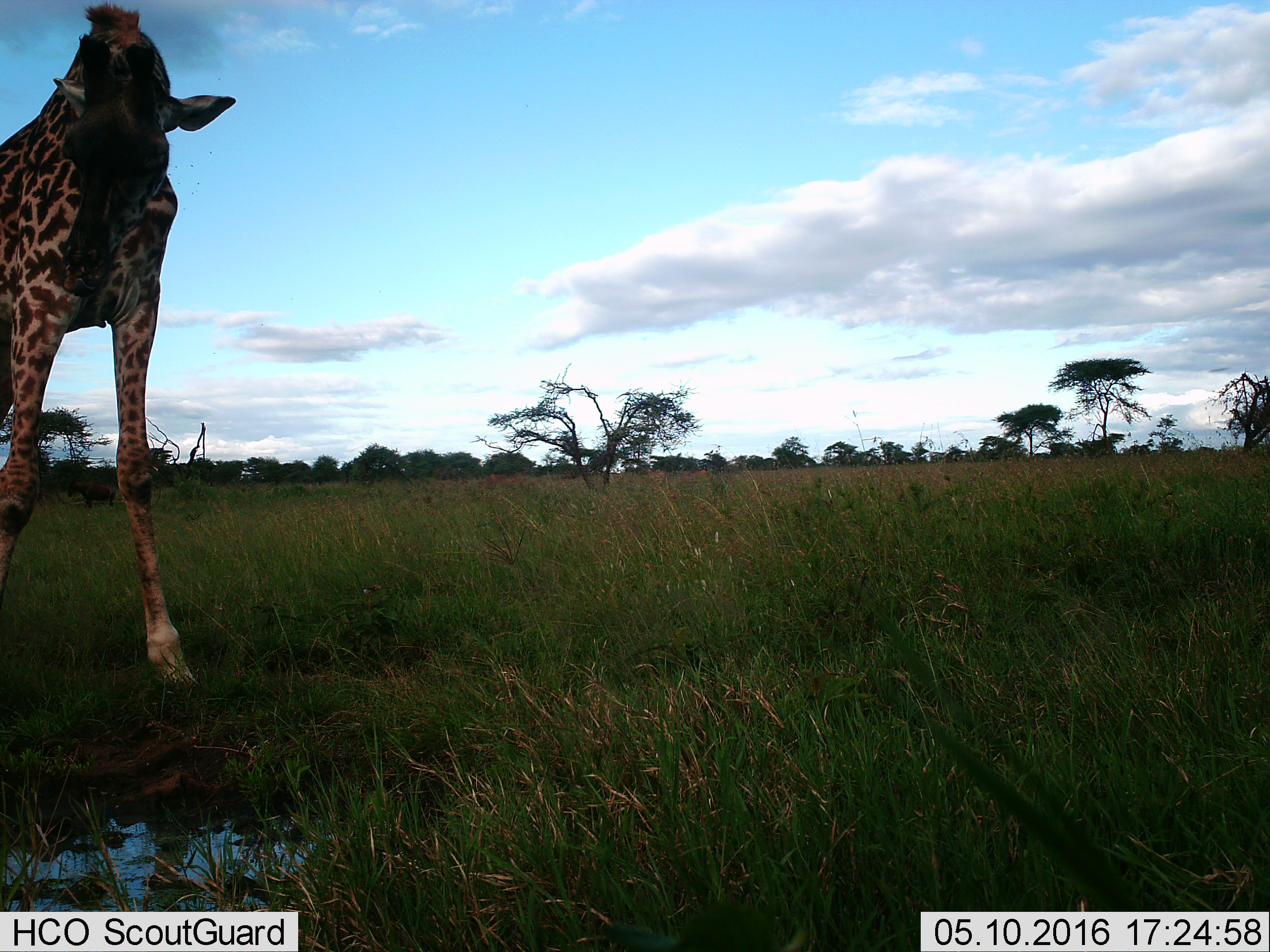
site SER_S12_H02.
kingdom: Animalia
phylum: Chordata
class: Mammalia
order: Artiodactyla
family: Giraffidae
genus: Giraffa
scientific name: Giraffa camelopardalis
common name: giraffe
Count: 1.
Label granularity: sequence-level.